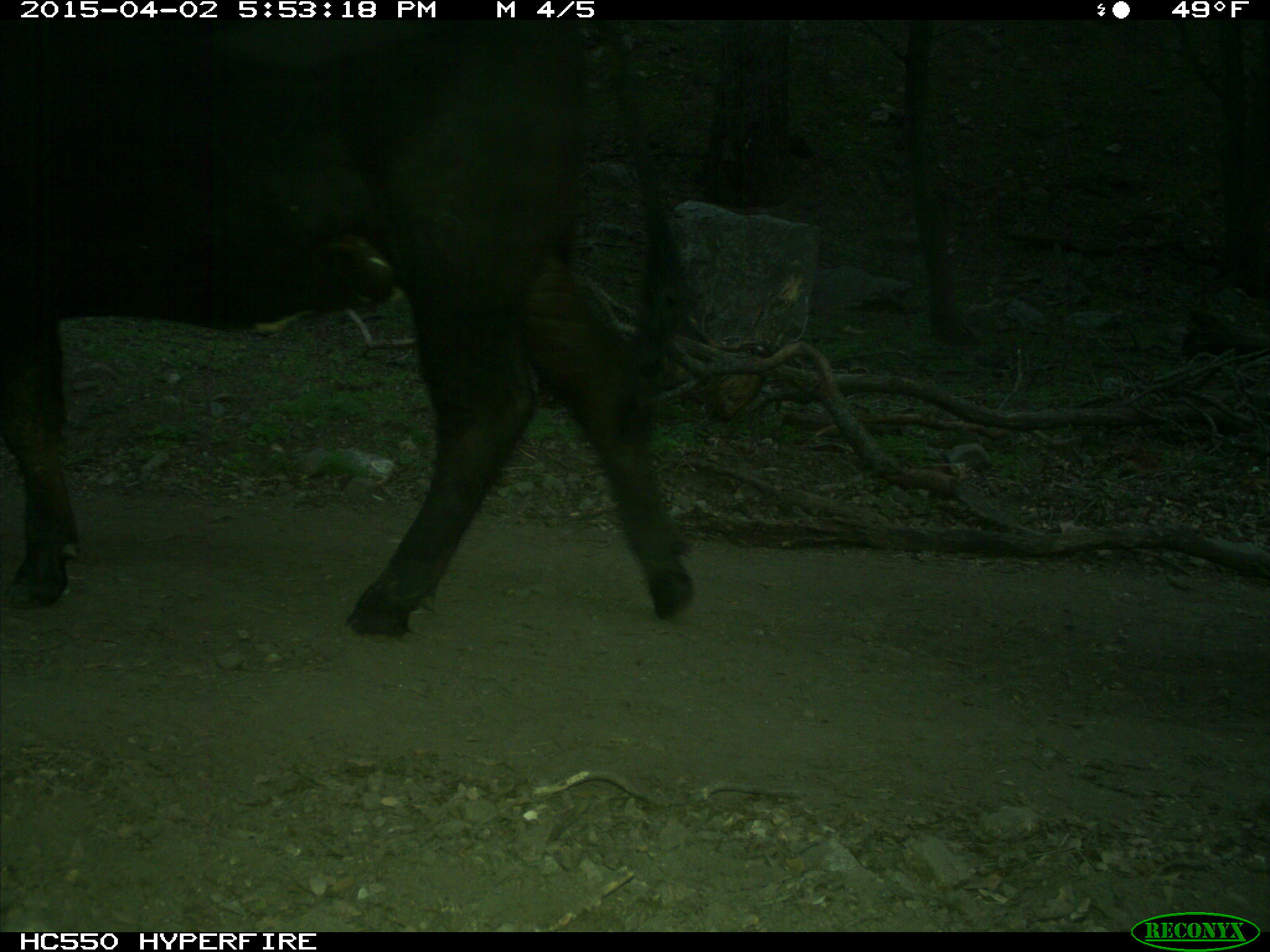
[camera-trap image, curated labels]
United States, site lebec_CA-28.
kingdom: Animalia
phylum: Chordata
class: Mammalia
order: Artiodactyla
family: Bovidae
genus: Bos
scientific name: Bos taurus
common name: domestic cow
Bos taurus (domestic cow).